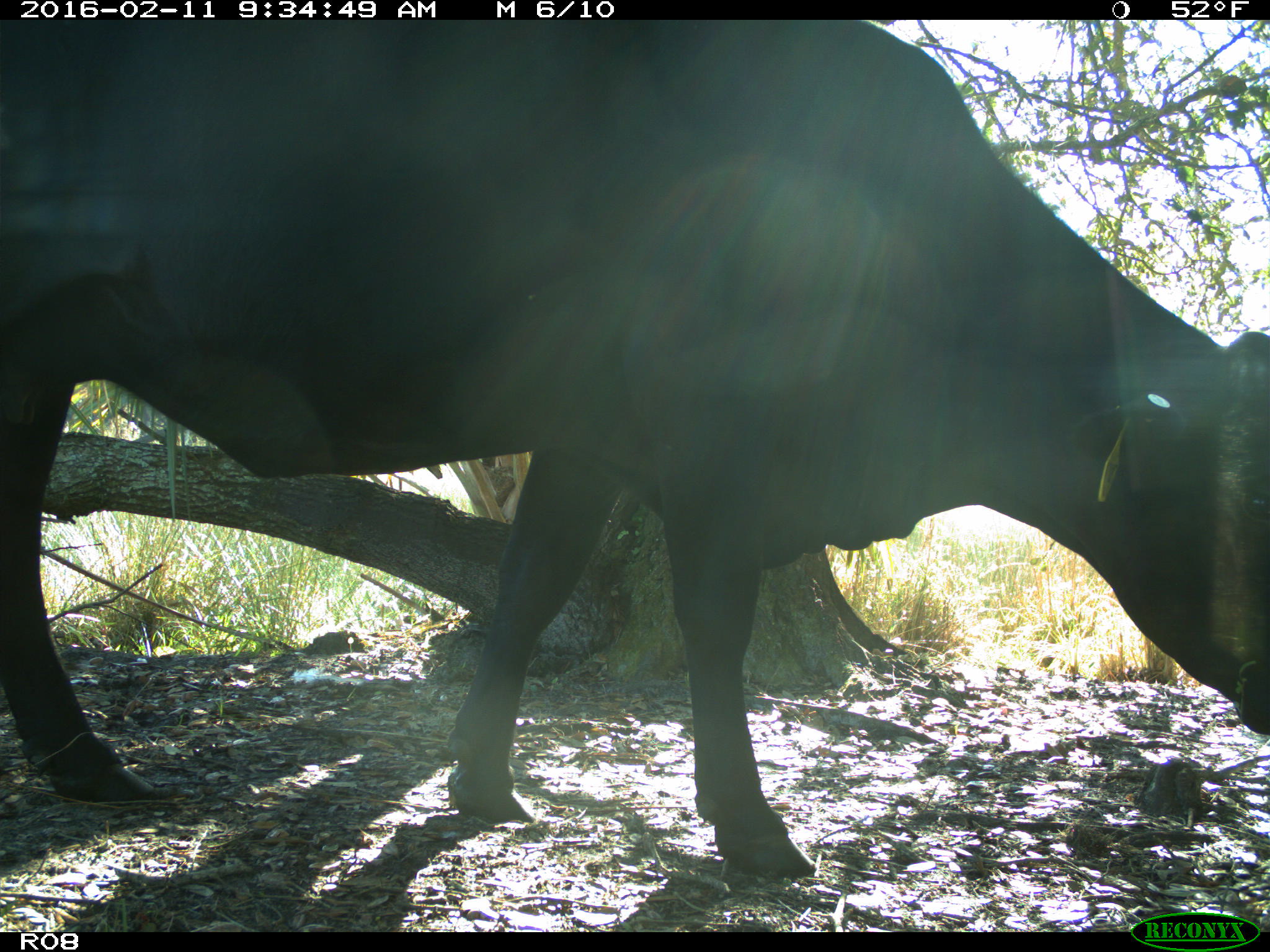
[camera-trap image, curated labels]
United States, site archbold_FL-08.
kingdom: Animalia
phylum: Chordata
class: Mammalia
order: Artiodactyla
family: Bovidae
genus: Bos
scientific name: Bos taurus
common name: domestic cow